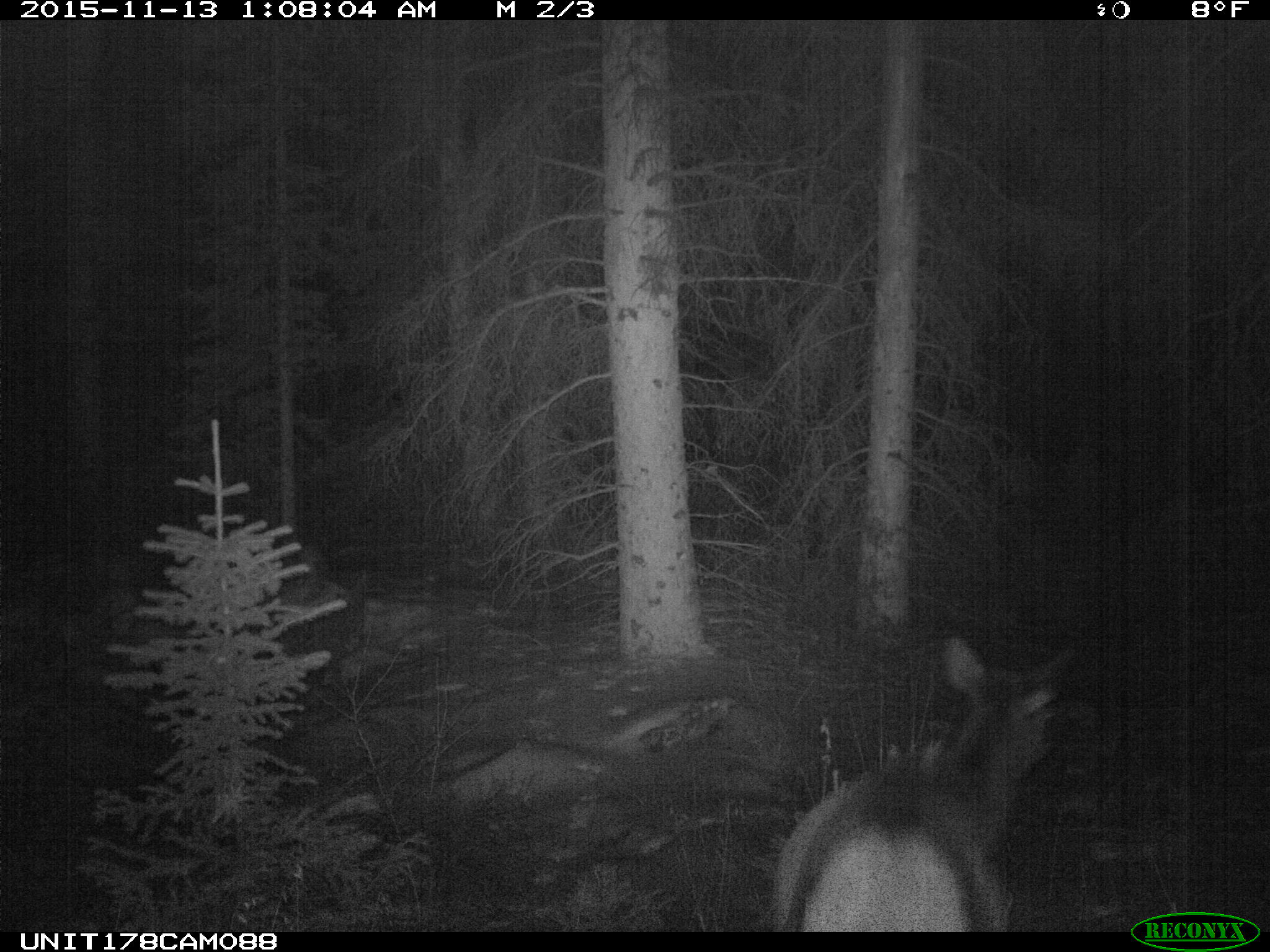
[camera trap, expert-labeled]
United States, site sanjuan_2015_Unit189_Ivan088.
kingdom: Animalia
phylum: Chordata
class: Mammalia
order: Artiodactyla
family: Cervidae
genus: Cervus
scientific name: Cervus elaphus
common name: red deer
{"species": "Cervus elaphus (red deer)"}